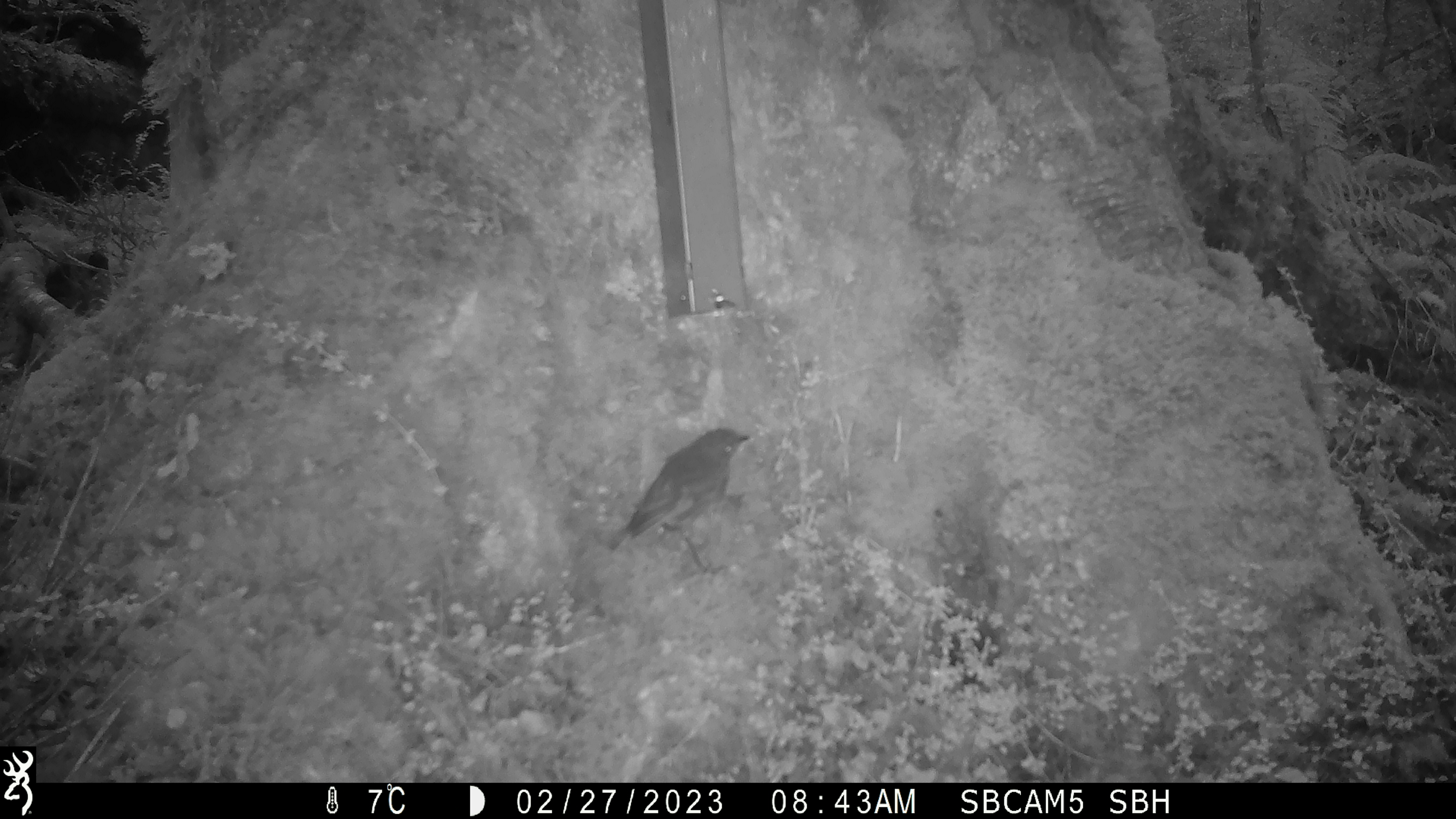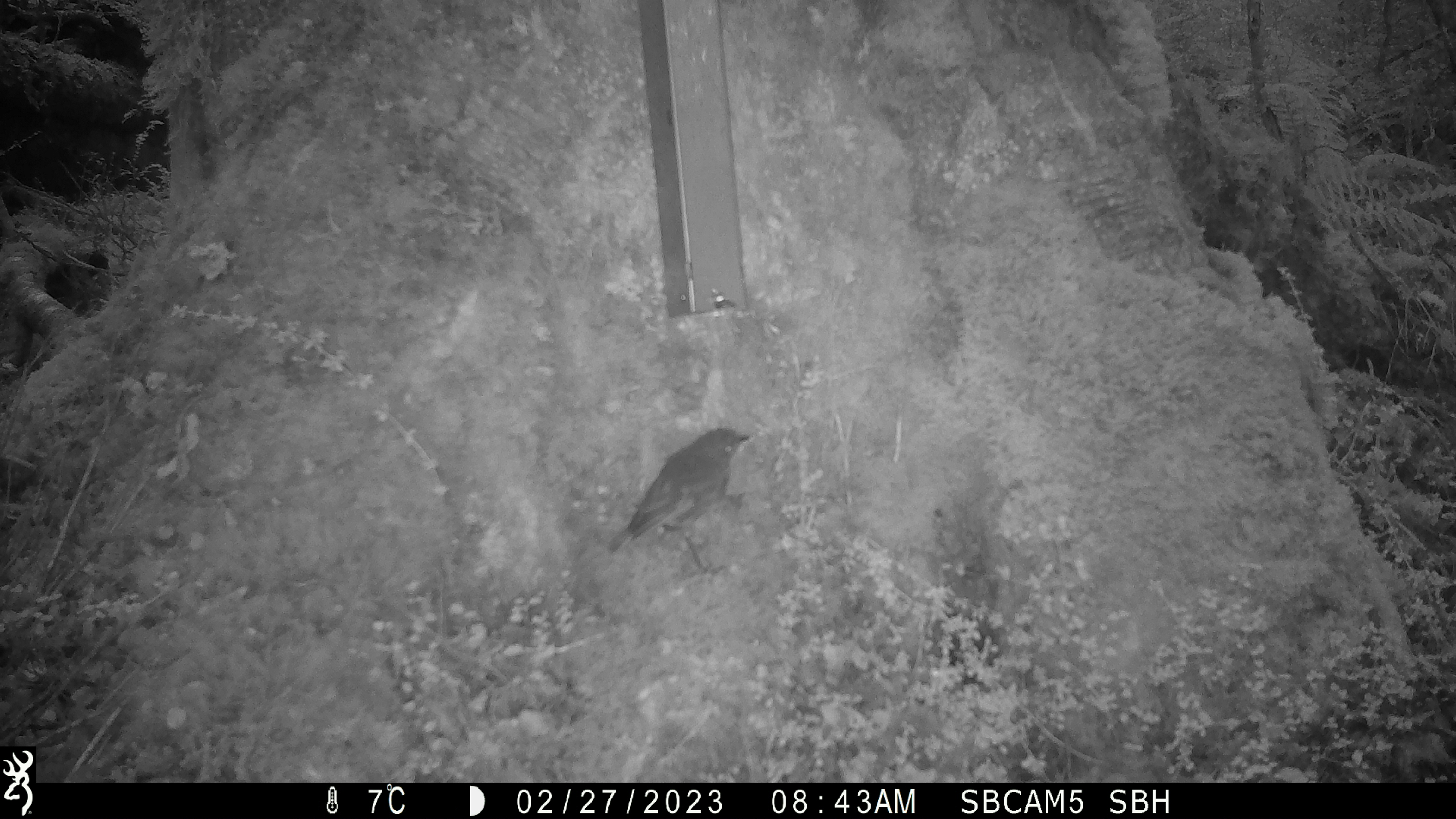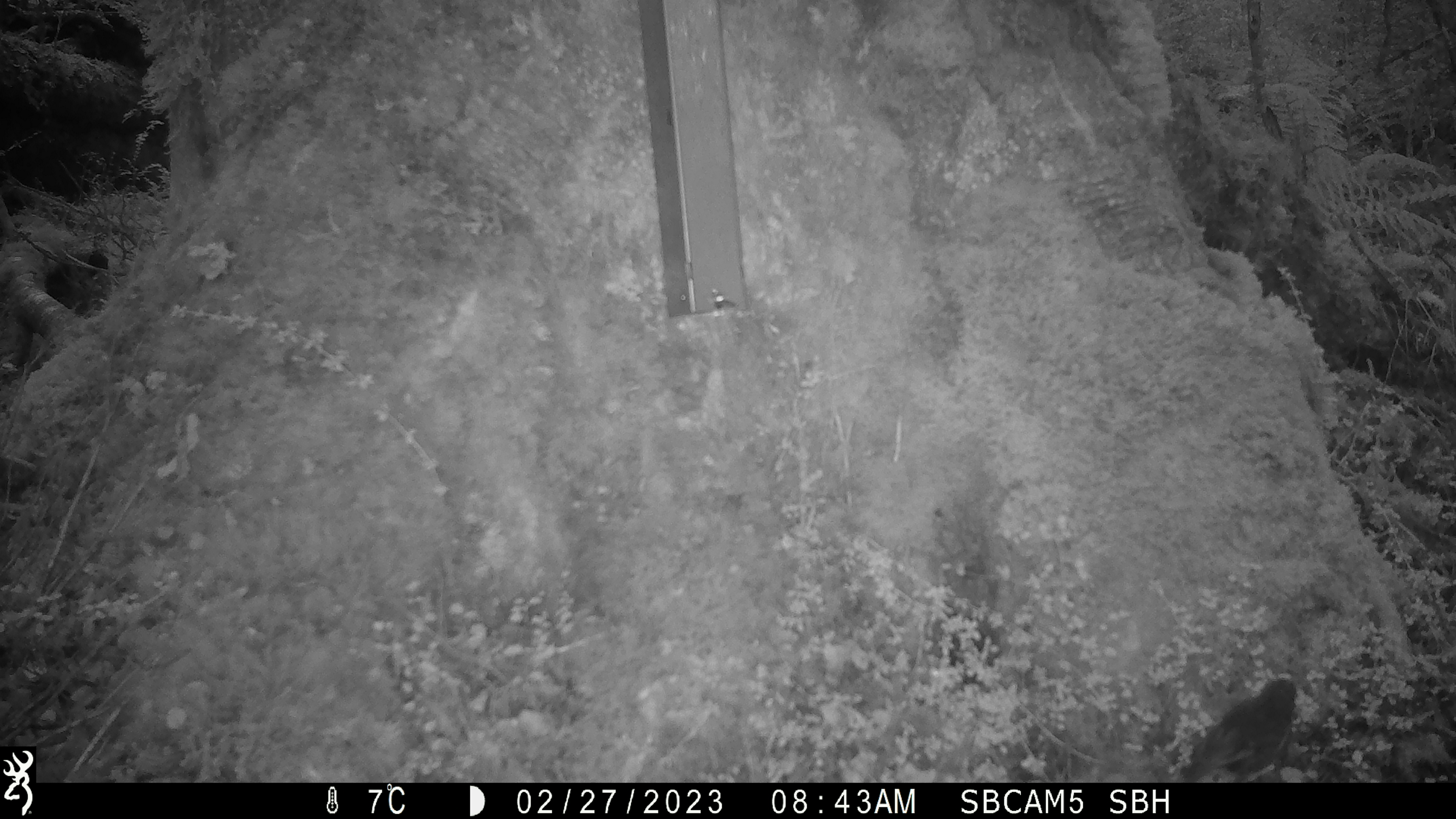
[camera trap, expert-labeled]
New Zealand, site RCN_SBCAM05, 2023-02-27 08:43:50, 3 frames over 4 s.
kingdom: Animalia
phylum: Chordata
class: Aves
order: Passeriformes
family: Petroicidae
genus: Petroica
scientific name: Petroica australis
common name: new zealand robin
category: robin